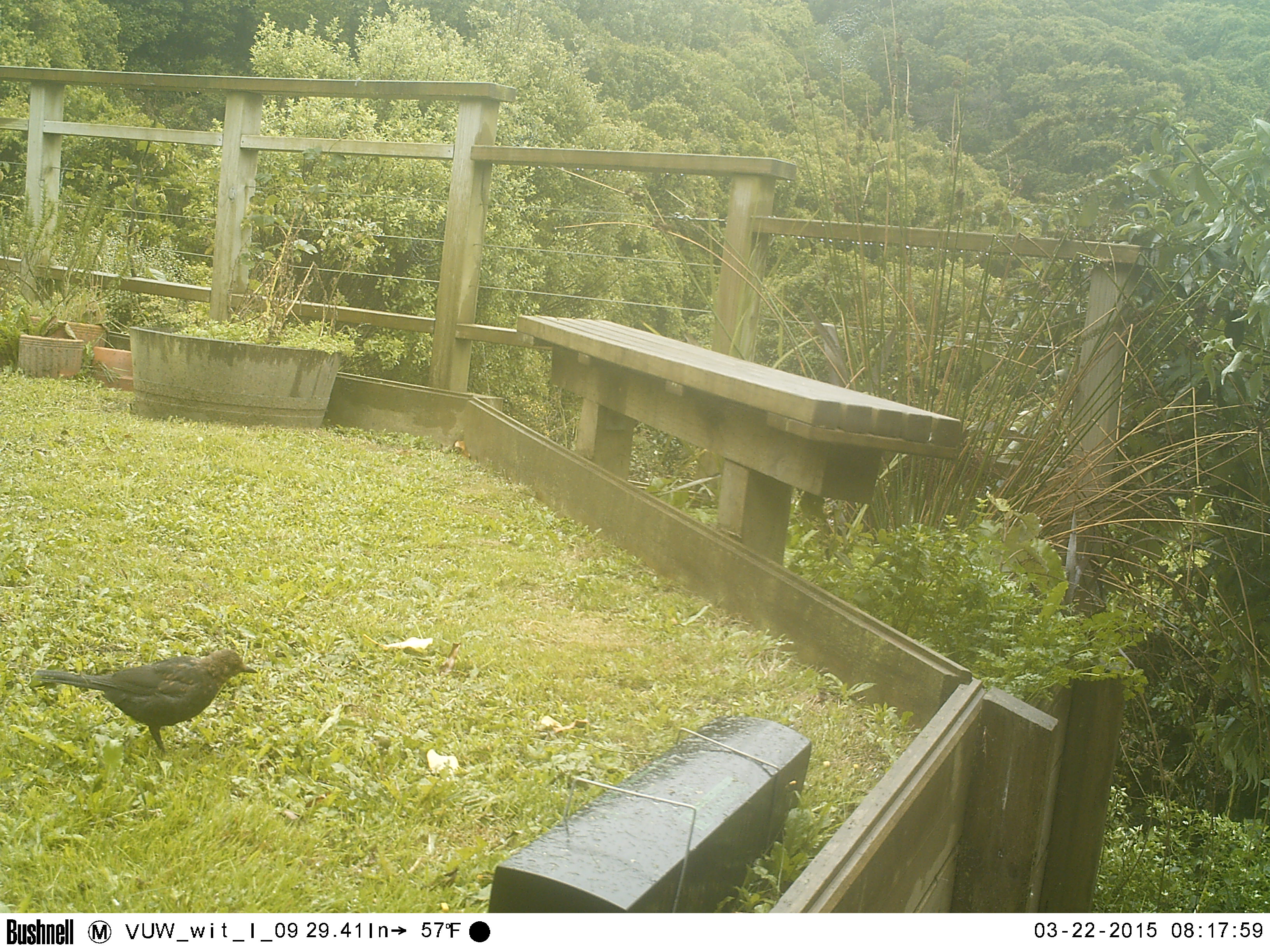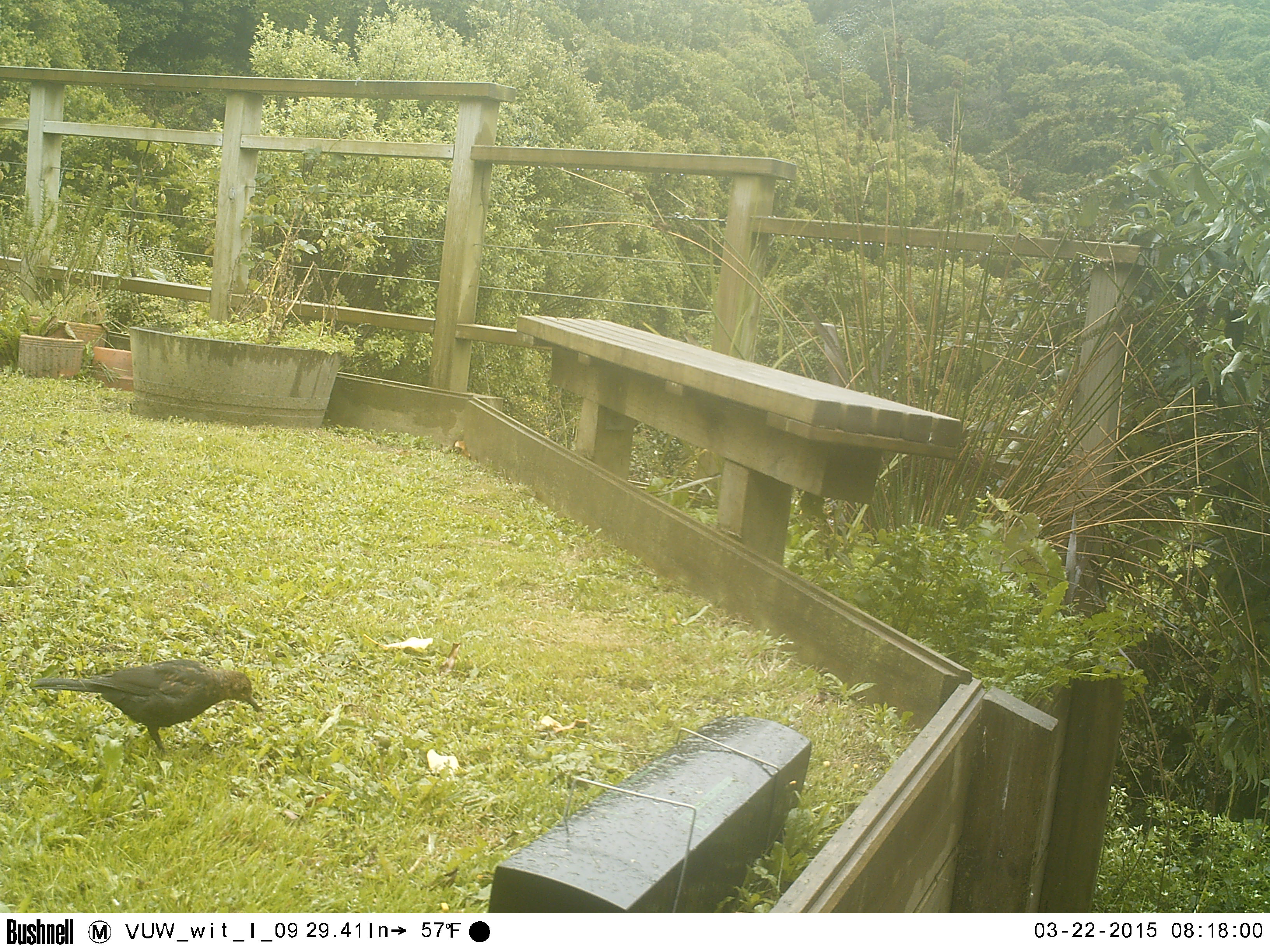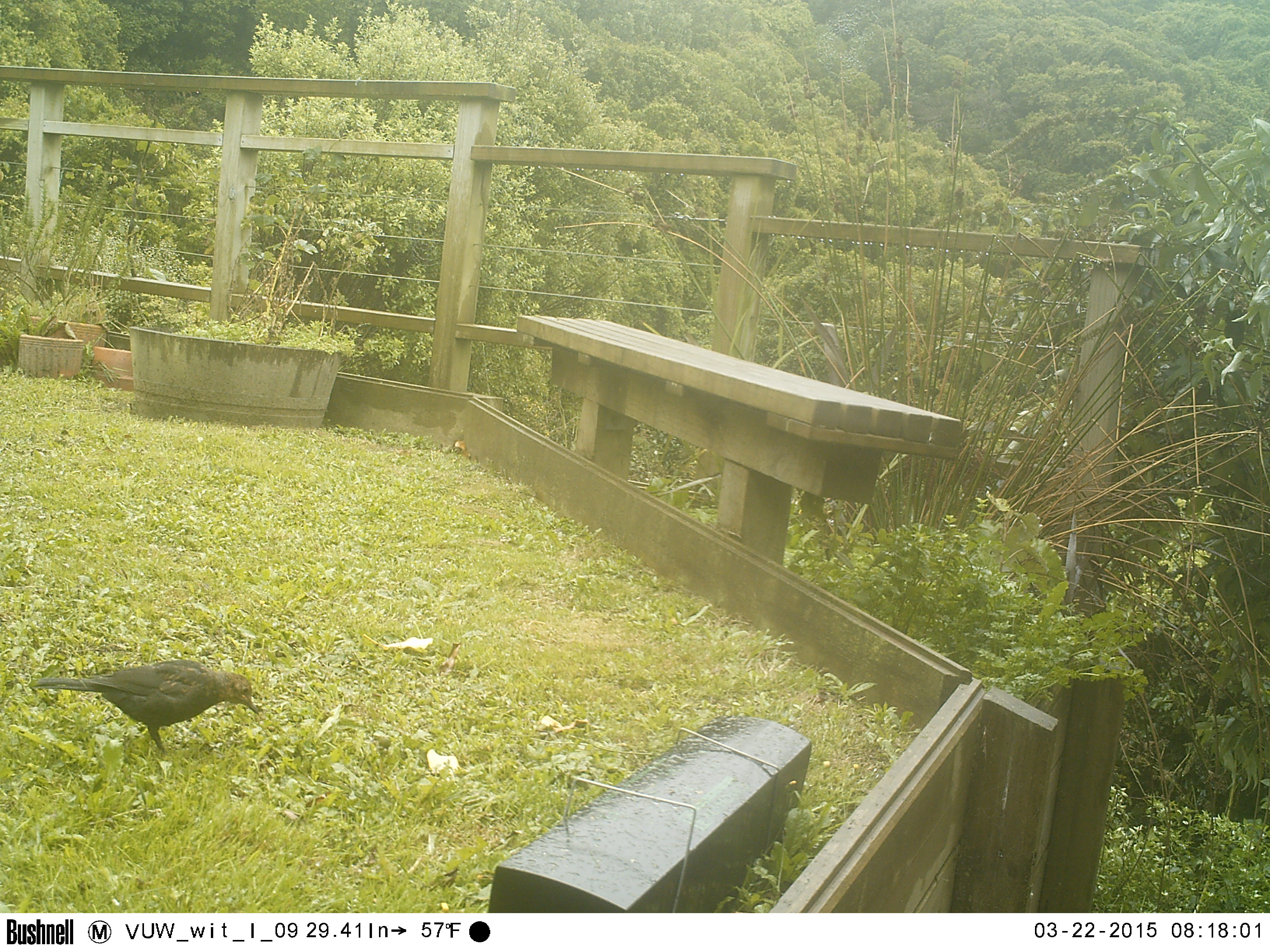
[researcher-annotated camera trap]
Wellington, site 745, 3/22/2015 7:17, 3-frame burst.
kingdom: Animalia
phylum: Chordata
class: Aves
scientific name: Aves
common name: bird